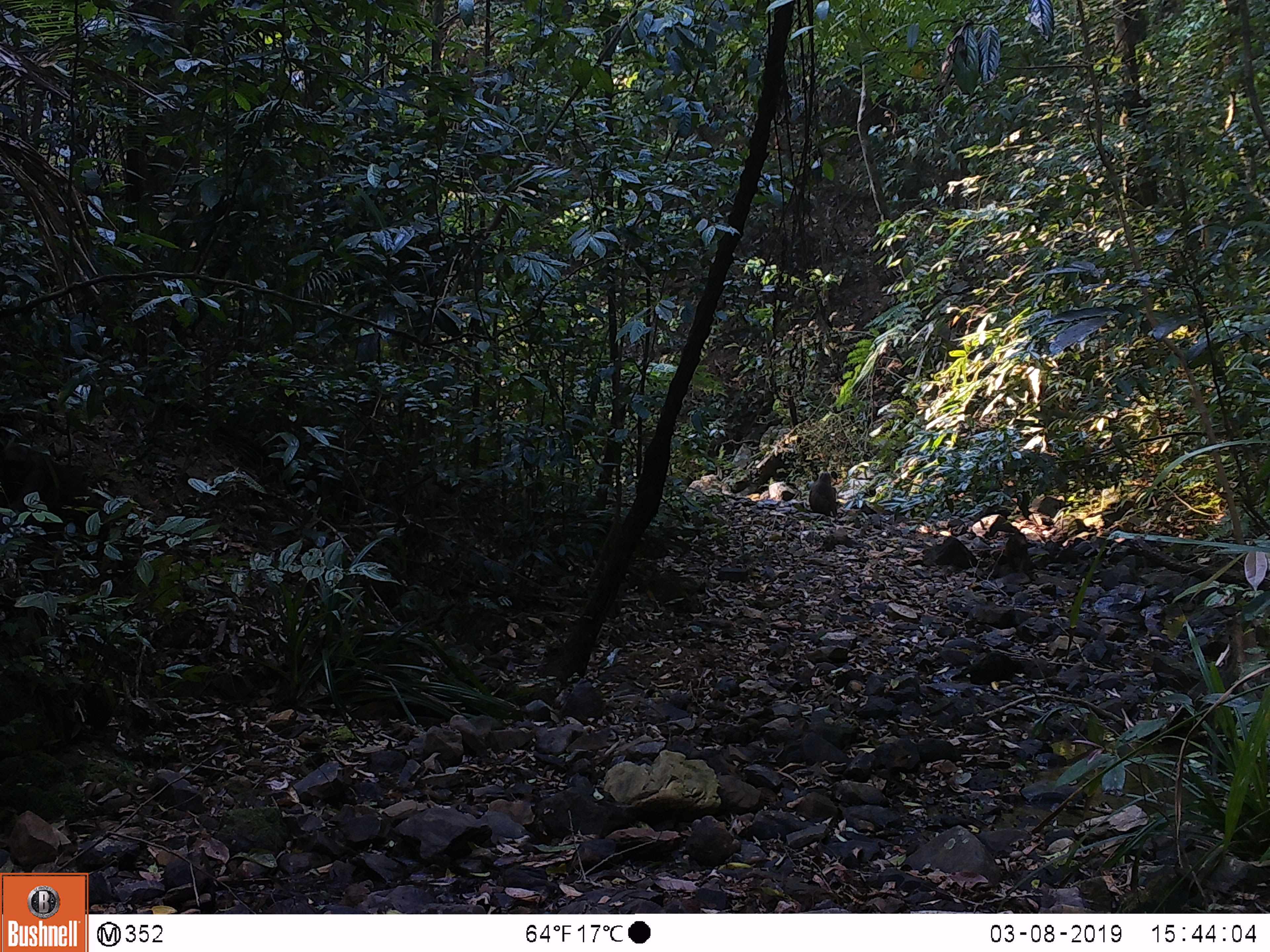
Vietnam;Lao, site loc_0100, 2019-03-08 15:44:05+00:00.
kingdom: Animalia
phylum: Chordata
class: Mammalia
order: Primates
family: Cercopithecidae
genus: Macaca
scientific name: Macaca arctoides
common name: stump-tailed macaque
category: stump tailed macaque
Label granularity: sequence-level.